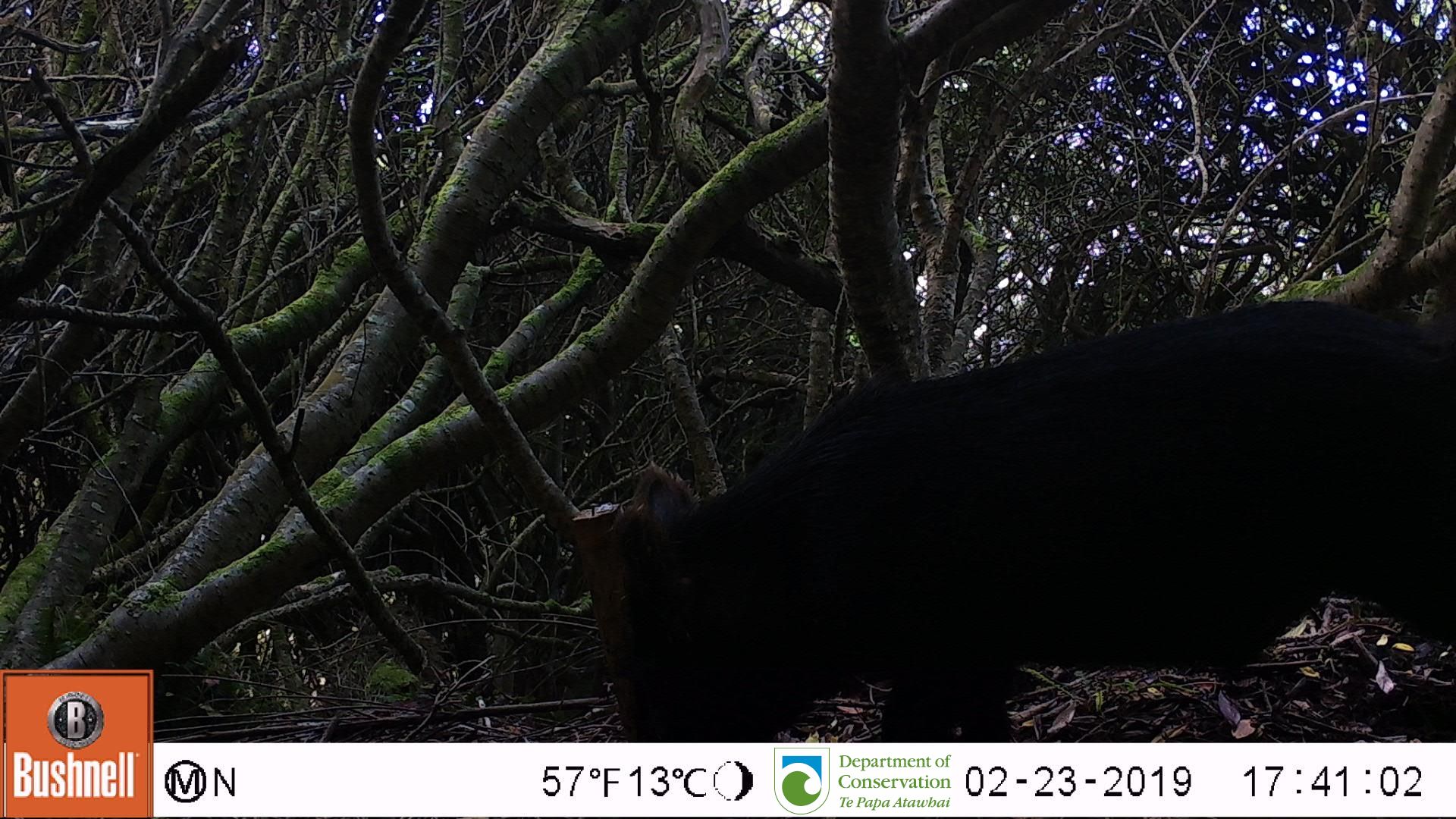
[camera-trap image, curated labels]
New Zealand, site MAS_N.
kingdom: Animalia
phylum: Chordata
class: Mammalia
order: Artiodactyla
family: Suidae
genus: Sus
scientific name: Sus scrofa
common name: pig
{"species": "pig (Sus scrofa)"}